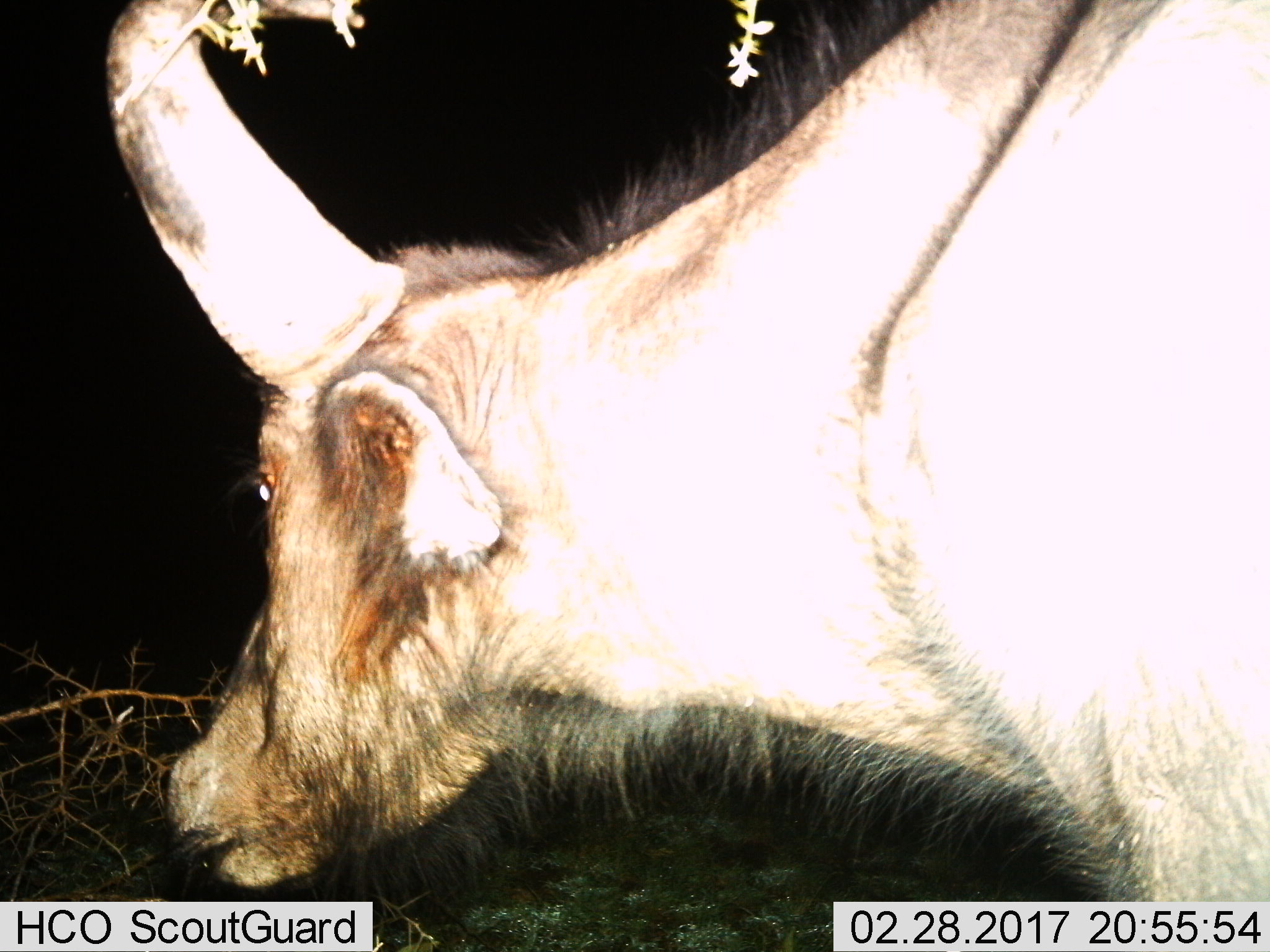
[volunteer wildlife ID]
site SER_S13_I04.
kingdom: Animalia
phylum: Chordata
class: Mammalia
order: Artiodactyla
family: Bovidae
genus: Syncerus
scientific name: Syncerus caffer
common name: african buffalo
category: buffalo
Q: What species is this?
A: Buffalo (african buffalo) (Syncerus caffer).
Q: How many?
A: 1.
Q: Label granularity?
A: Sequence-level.